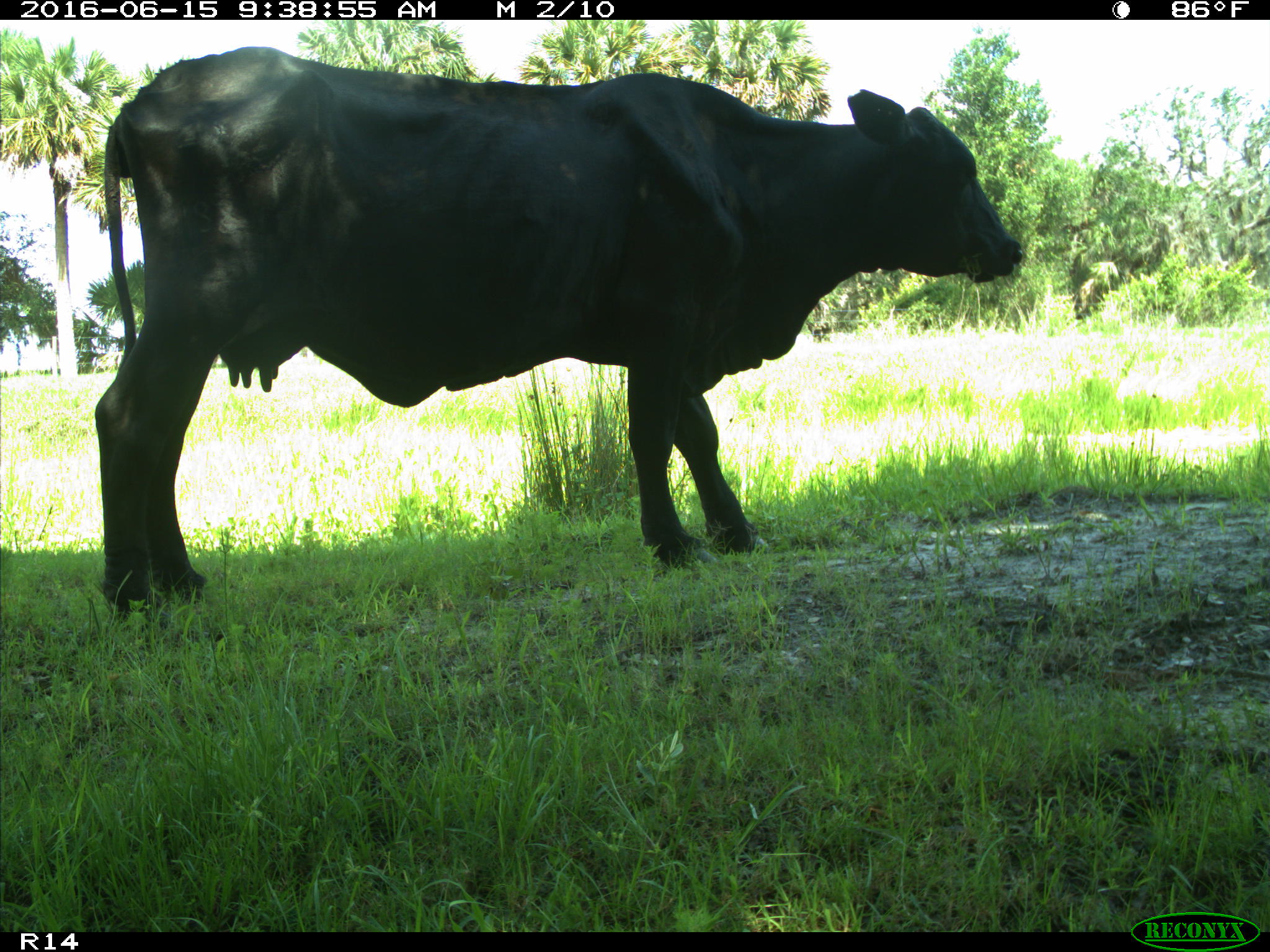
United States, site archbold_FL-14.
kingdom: Animalia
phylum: Chordata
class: Mammalia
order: Artiodactyla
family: Bovidae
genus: Bos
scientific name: Bos taurus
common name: domestic cow